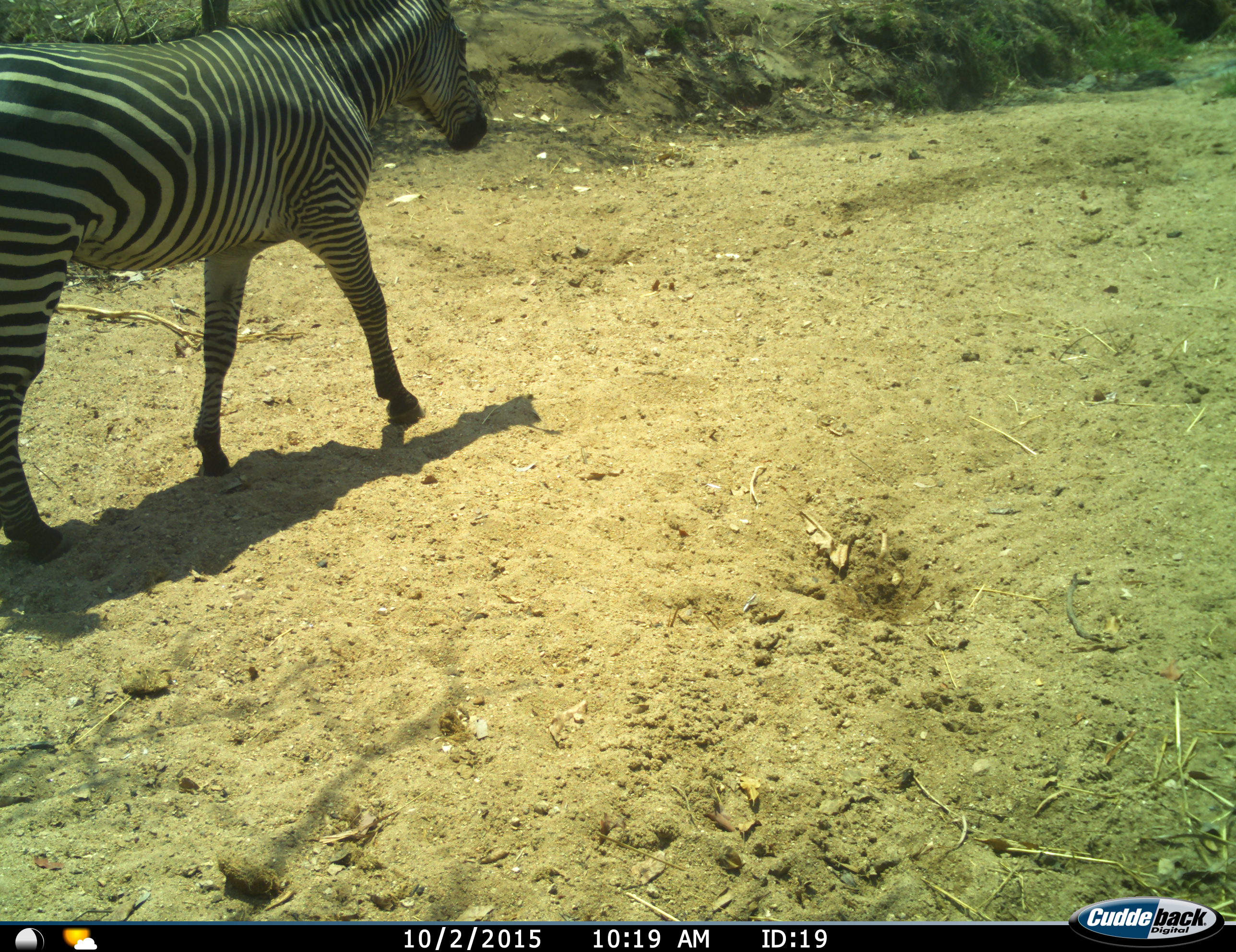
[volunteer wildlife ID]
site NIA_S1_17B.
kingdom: Animalia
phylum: Chordata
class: Mammalia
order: Perissodactyla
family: Equidae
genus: Equus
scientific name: Equus quagga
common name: plains zebra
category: zebraplains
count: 1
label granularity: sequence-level